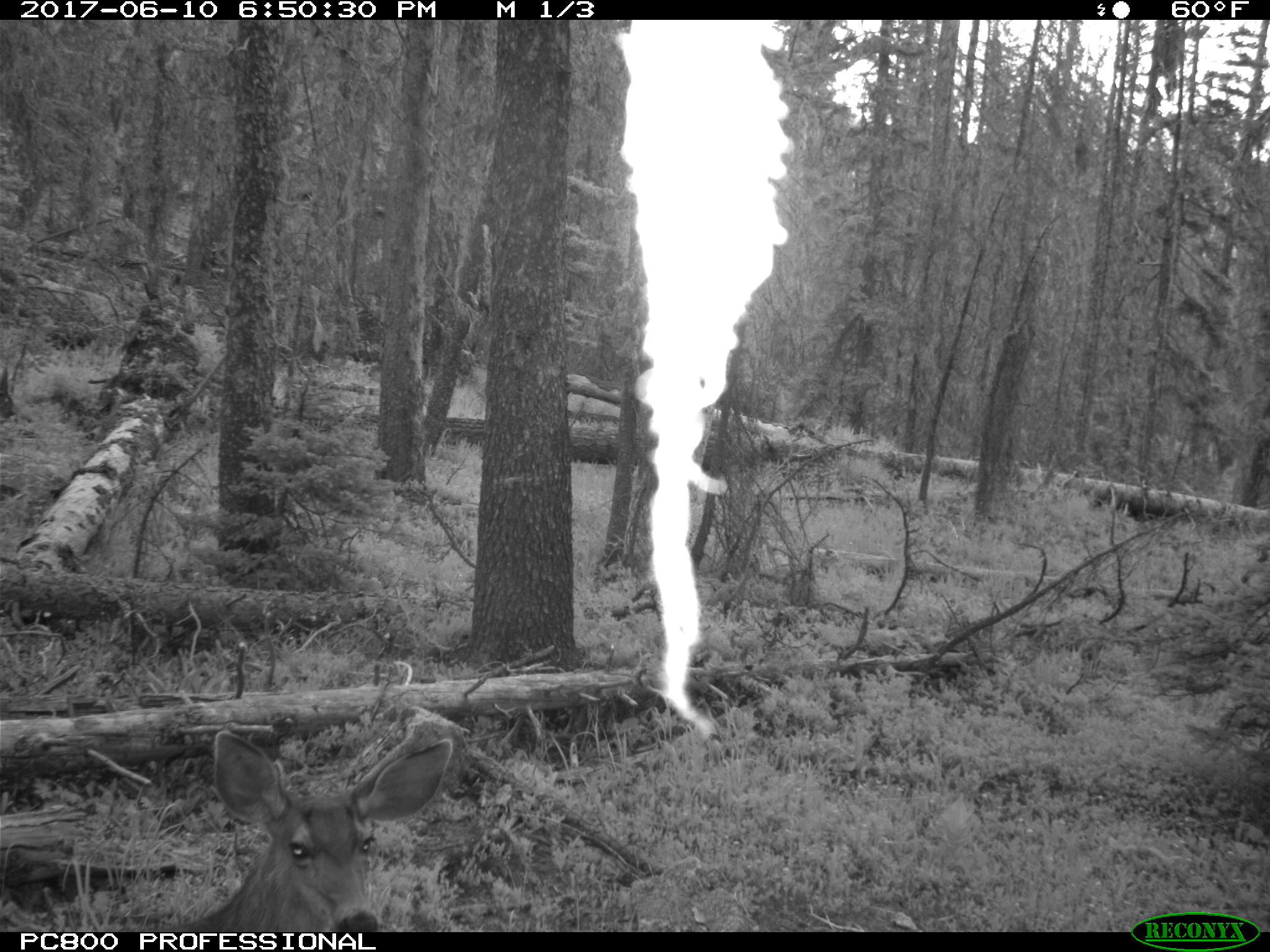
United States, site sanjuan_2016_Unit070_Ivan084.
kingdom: Animalia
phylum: Chordata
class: Mammalia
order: Artiodactyla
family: Cervidae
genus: Odocoileus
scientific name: Odocoileus hemionus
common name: mule deer